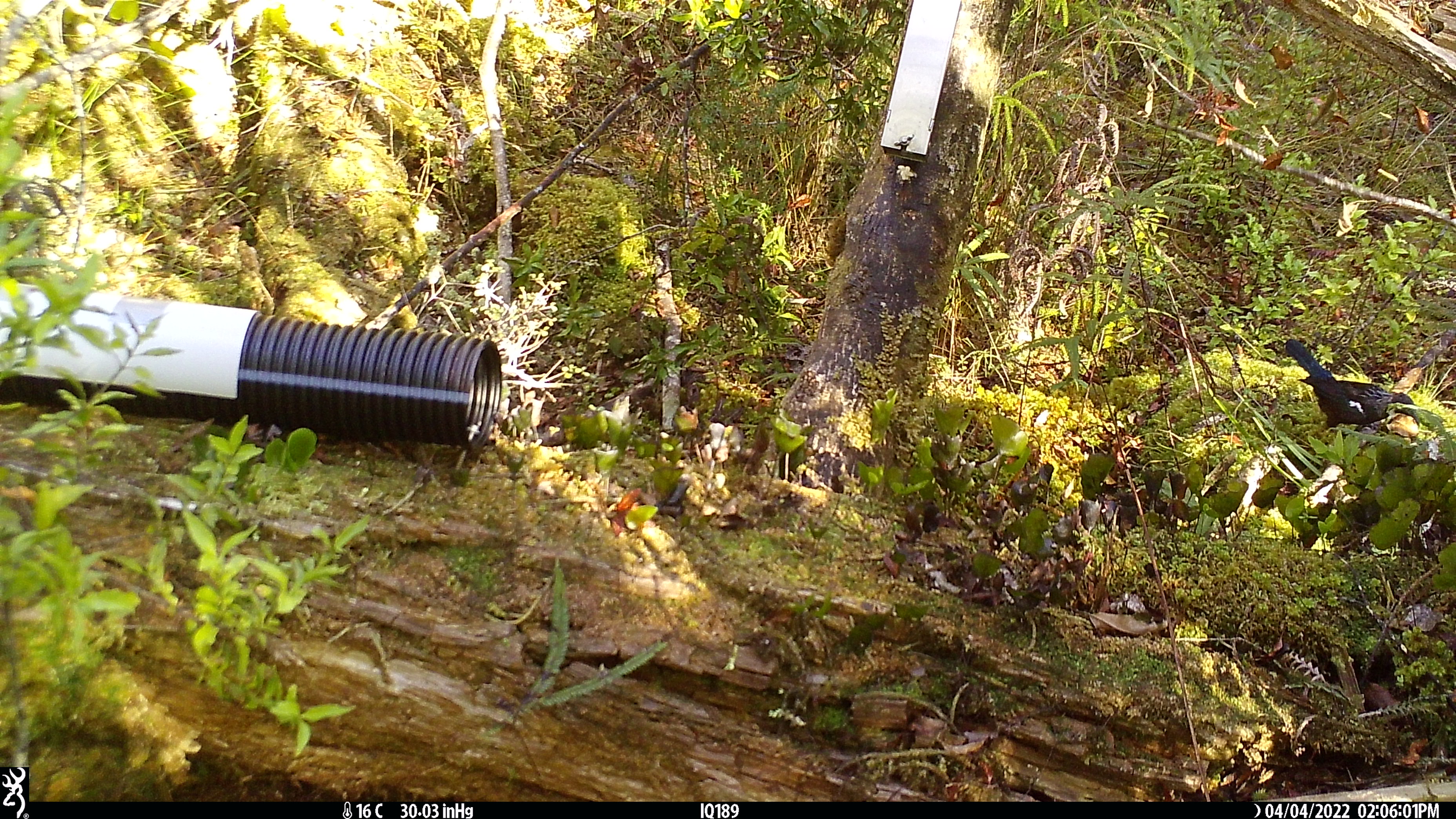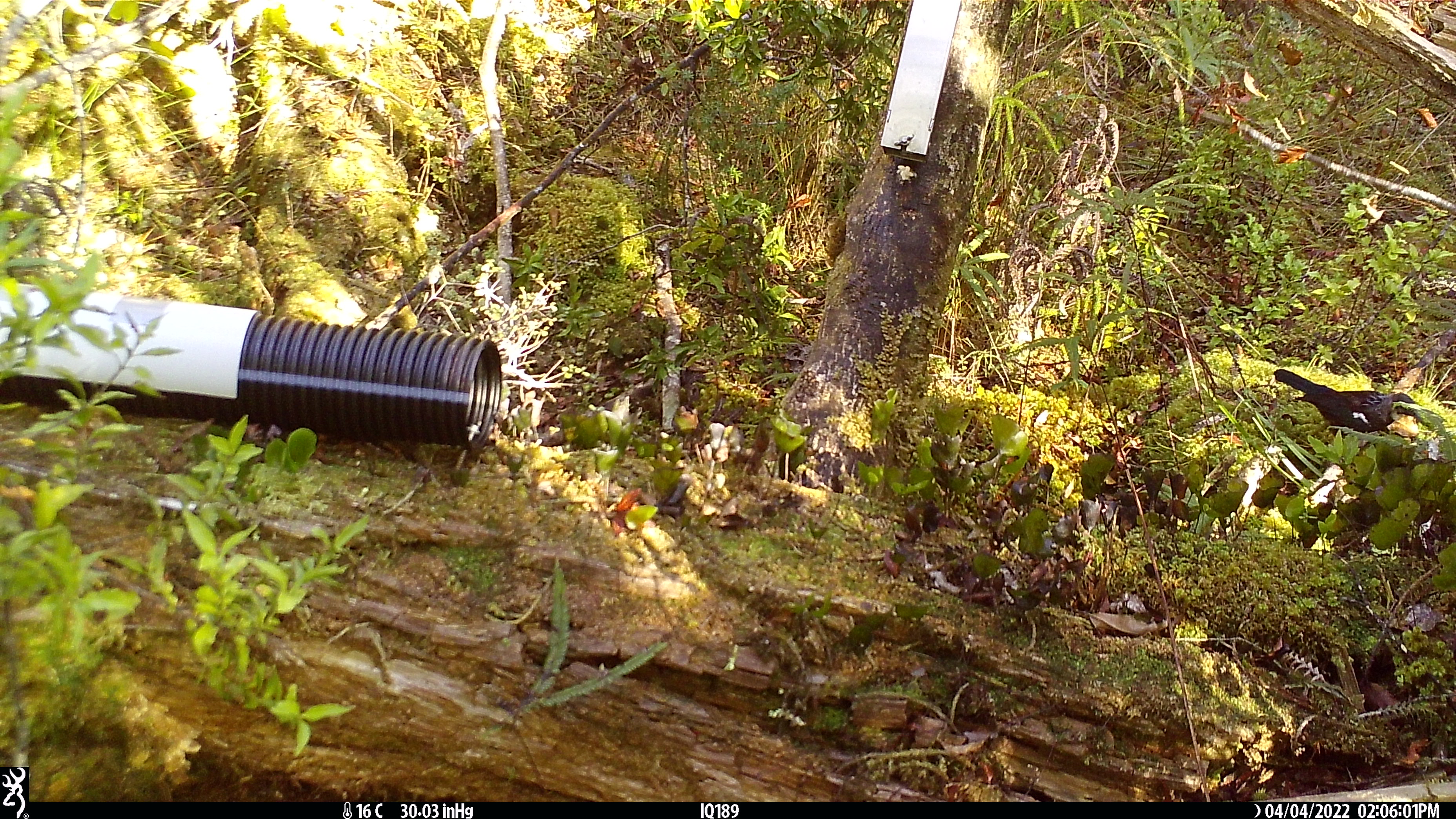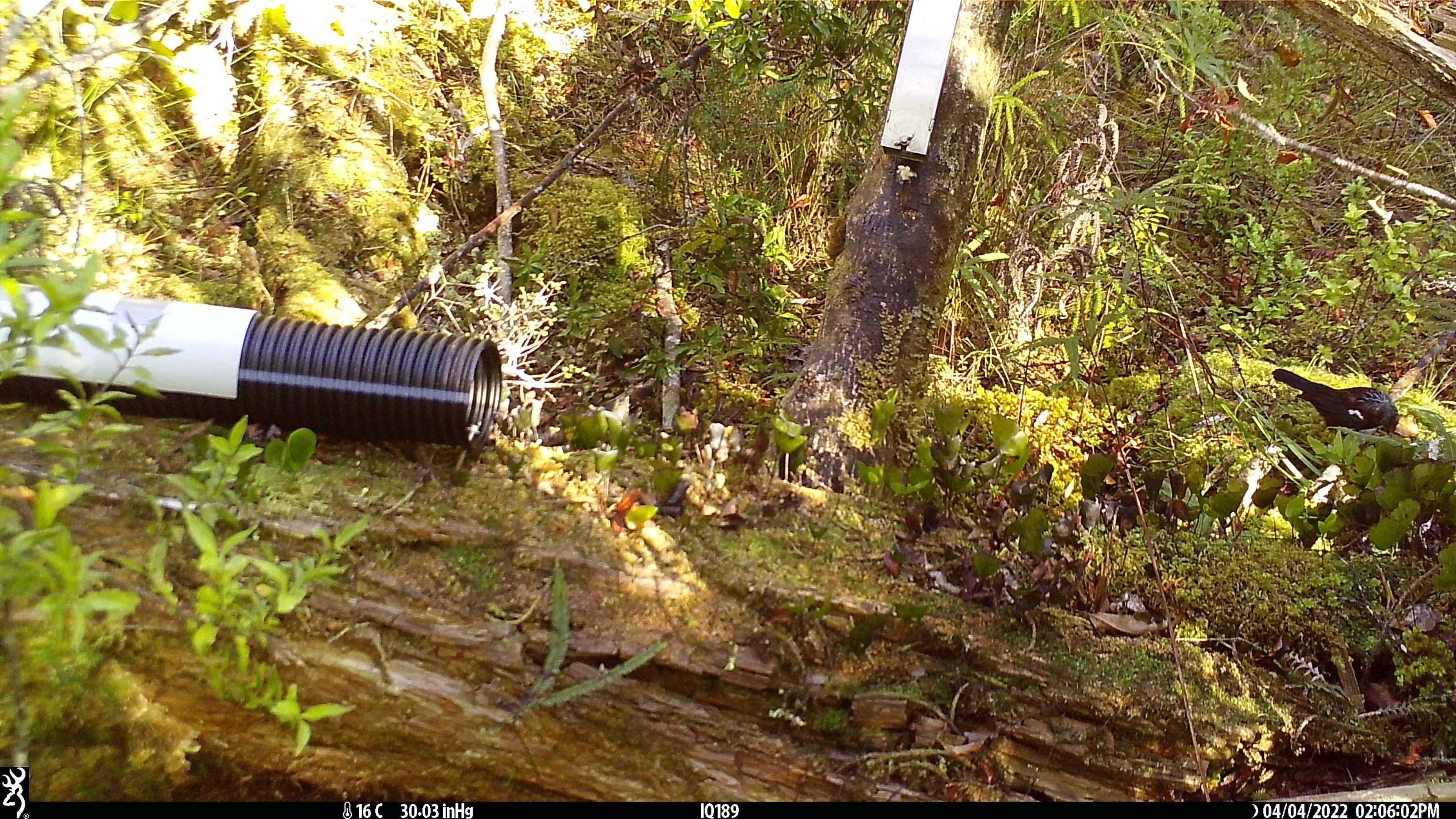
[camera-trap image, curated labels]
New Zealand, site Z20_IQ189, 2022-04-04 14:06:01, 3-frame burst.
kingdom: Animalia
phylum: Chordata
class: Aves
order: Passeriformes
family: Meliphagidae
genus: Prosthemadera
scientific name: Prosthemadera novaeseelandiae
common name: tui